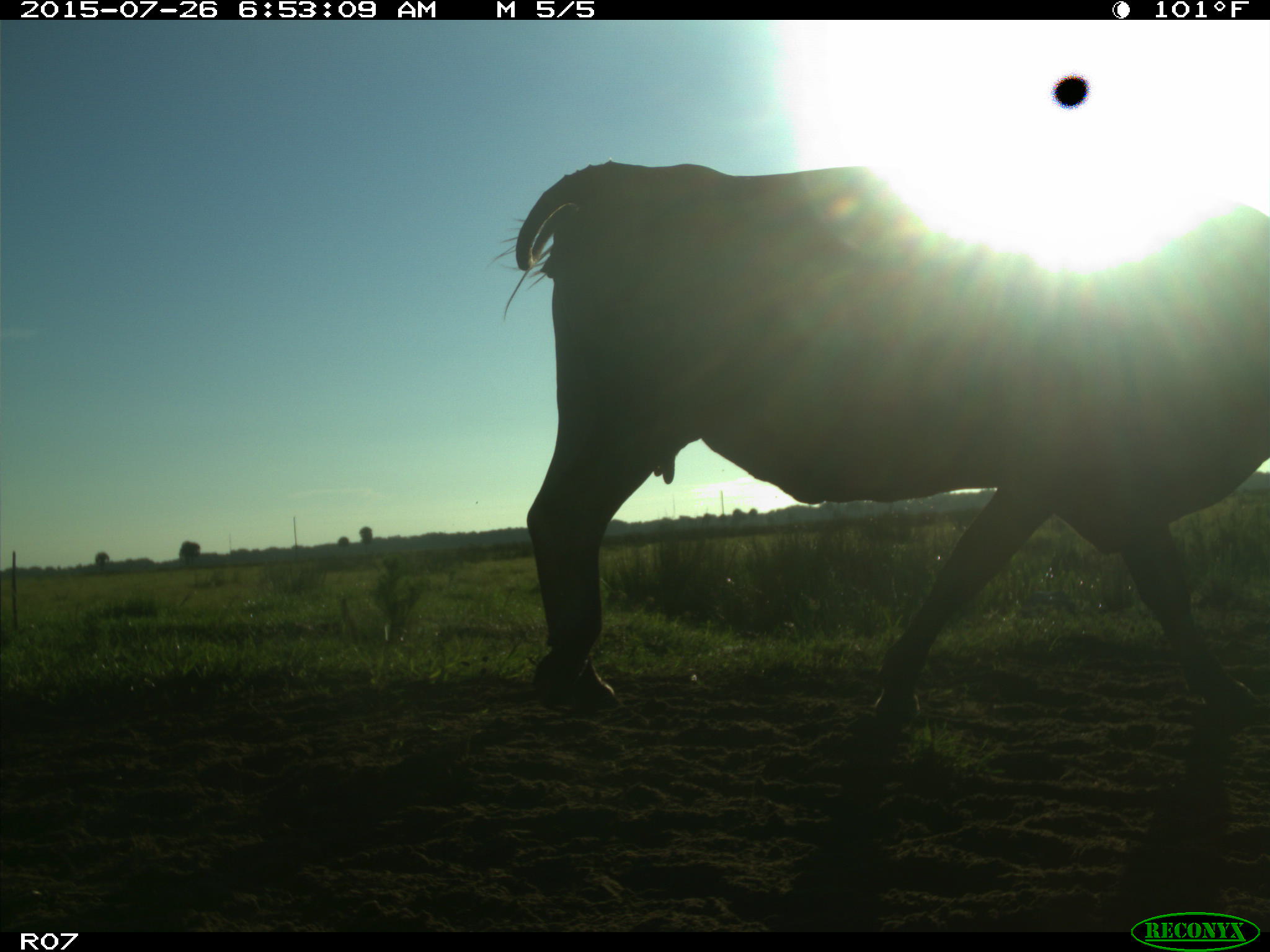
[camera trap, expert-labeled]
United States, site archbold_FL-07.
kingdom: Animalia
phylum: Chordata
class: Mammalia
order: Artiodactyla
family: Bovidae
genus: Bos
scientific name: Bos taurus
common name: domestic cow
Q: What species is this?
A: Bos taurus (domestic cow).